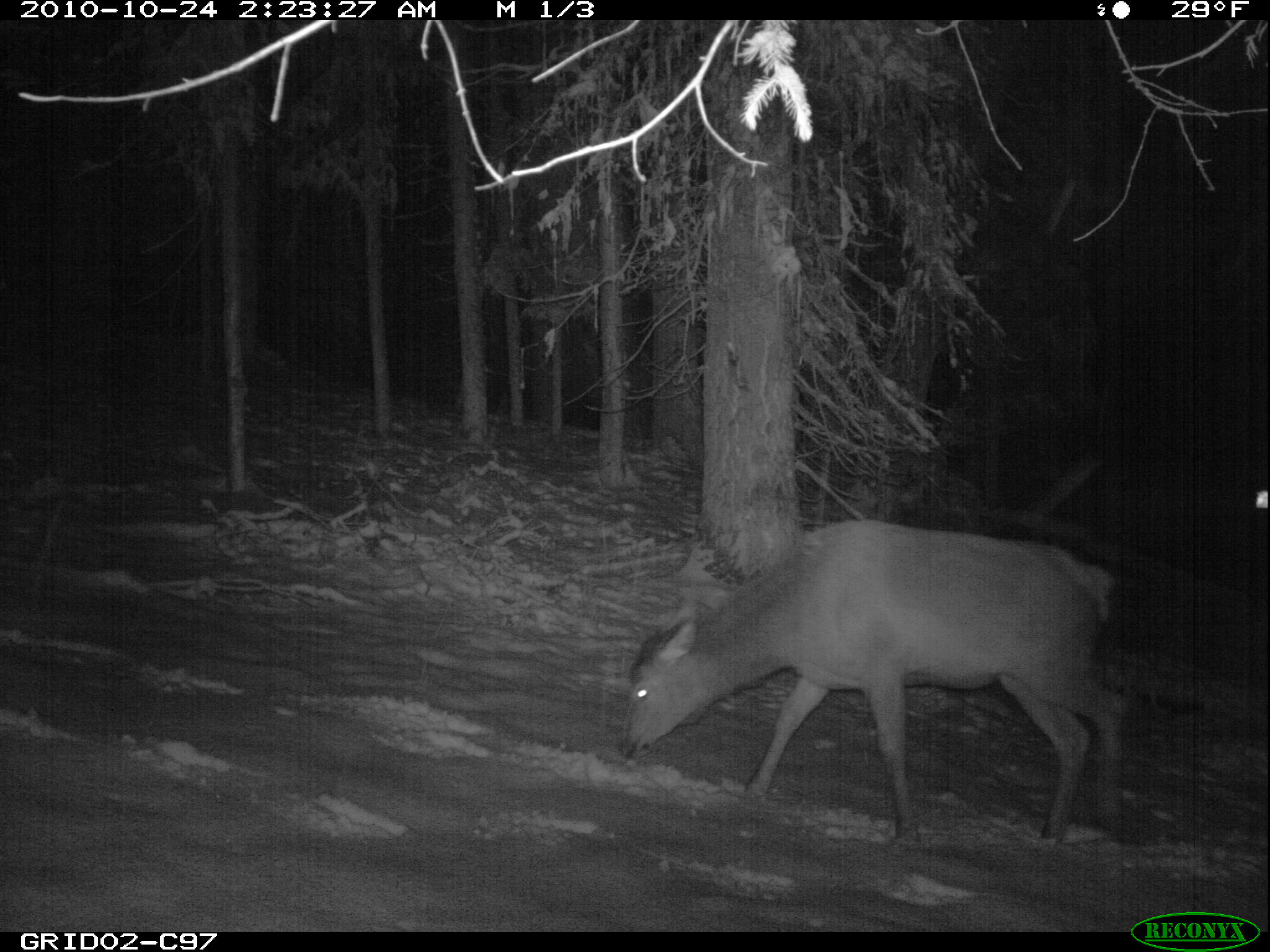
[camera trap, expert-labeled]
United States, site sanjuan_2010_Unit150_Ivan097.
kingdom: Animalia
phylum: Chordata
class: Mammalia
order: Artiodactyla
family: Cervidae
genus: Cervus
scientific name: Cervus elaphus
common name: red deer